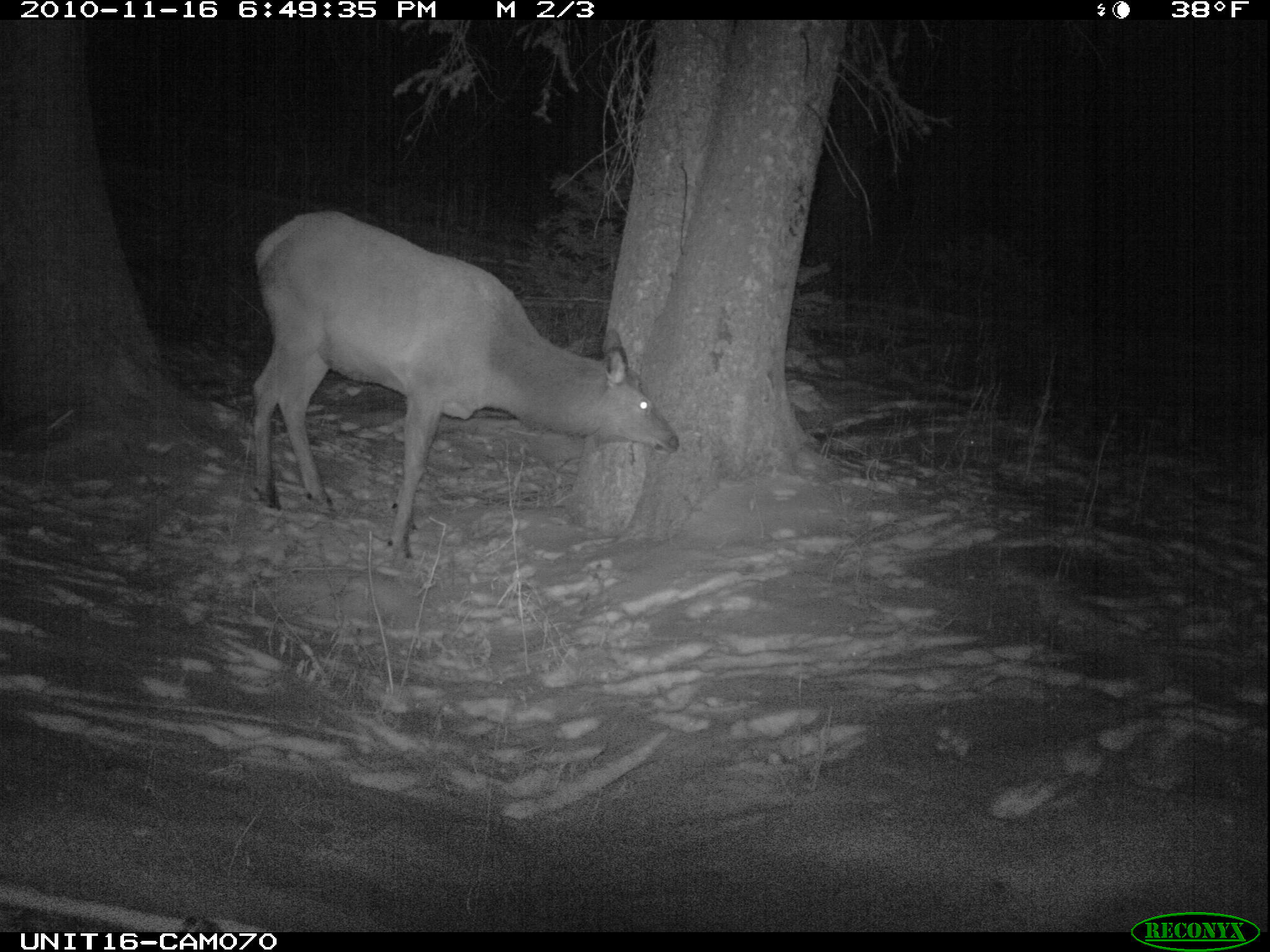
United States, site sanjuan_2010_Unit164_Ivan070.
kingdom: Animalia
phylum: Chordata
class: Mammalia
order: Artiodactyla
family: Cervidae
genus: Cervus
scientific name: Cervus elaphus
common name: red deer